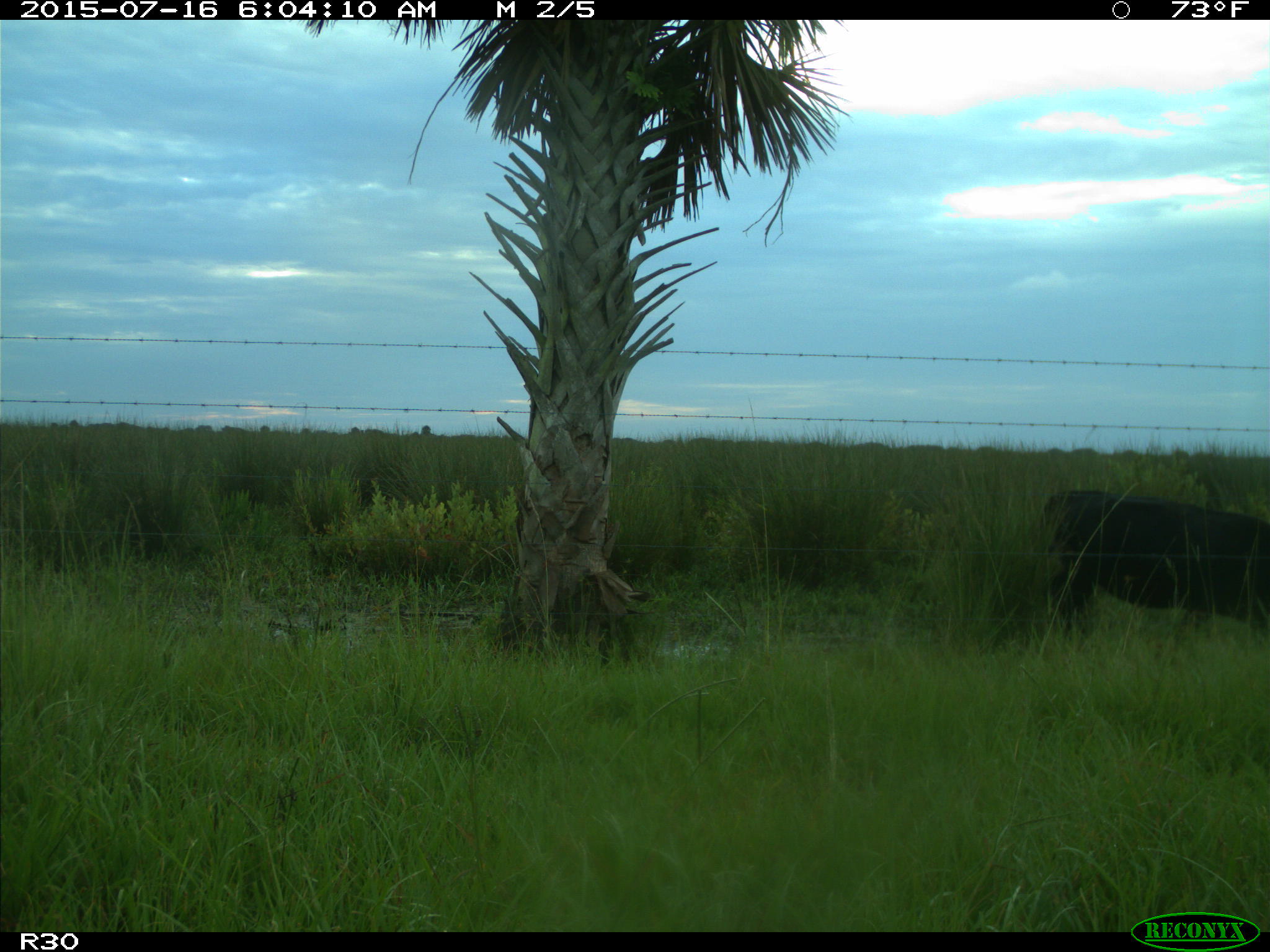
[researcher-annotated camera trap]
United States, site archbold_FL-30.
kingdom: Animalia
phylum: Chordata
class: Mammalia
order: Artiodactyla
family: Bovidae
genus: Bos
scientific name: Bos taurus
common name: domestic cow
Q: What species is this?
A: Bos taurus (domestic cow).